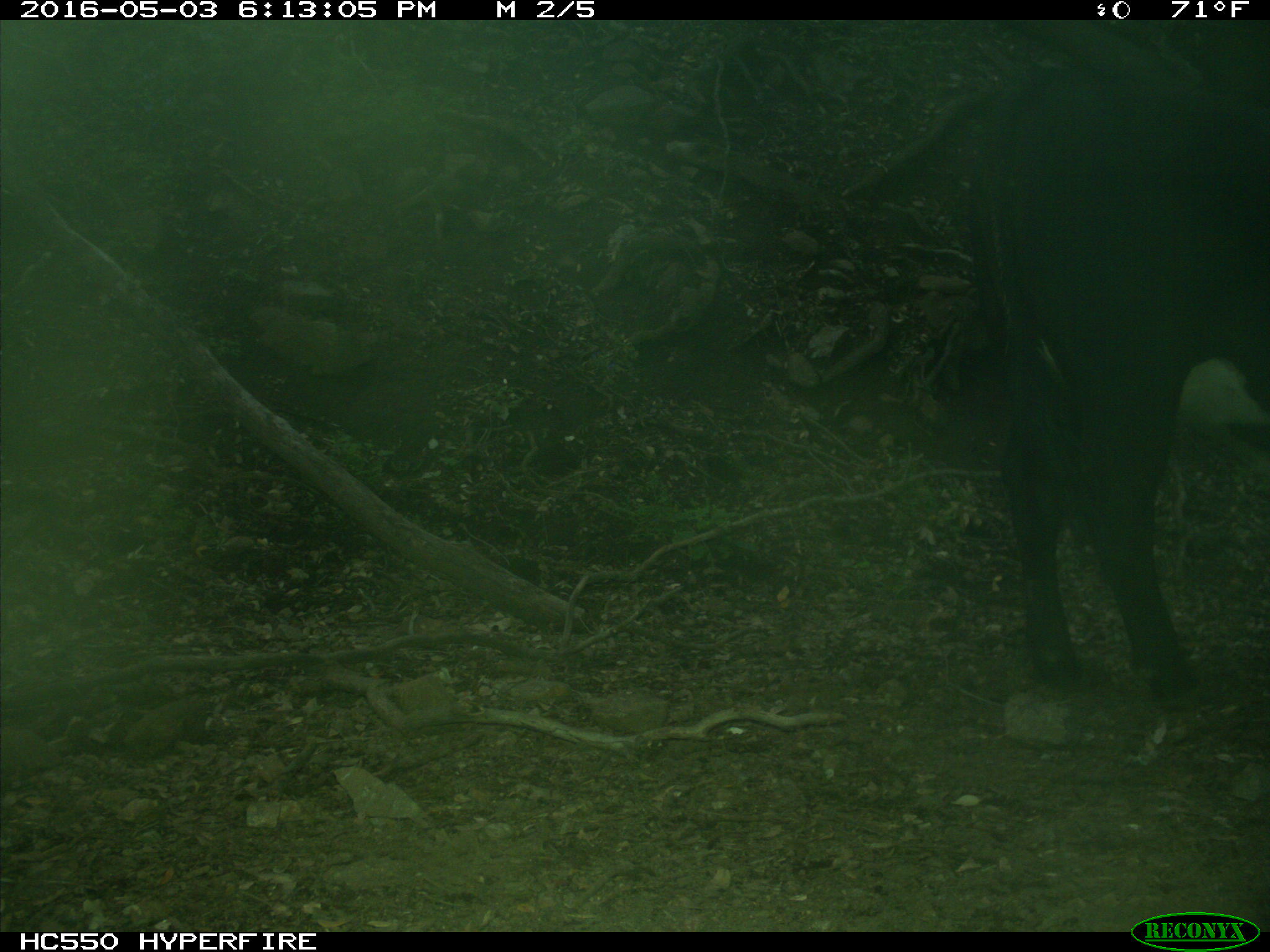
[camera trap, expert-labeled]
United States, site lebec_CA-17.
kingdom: Animalia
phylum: Chordata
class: Mammalia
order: Artiodactyla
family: Bovidae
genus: Bos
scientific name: Bos taurus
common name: domestic cow